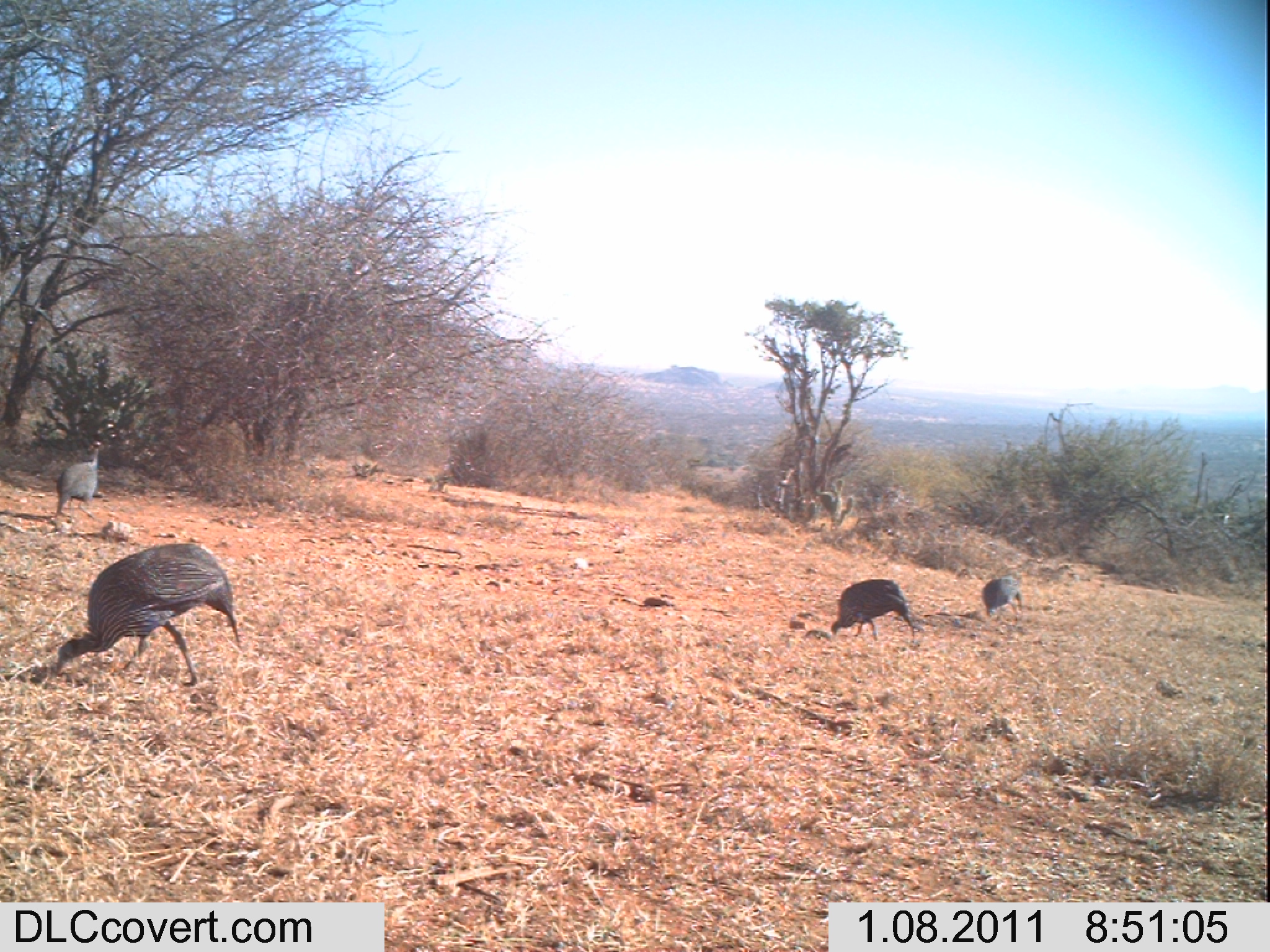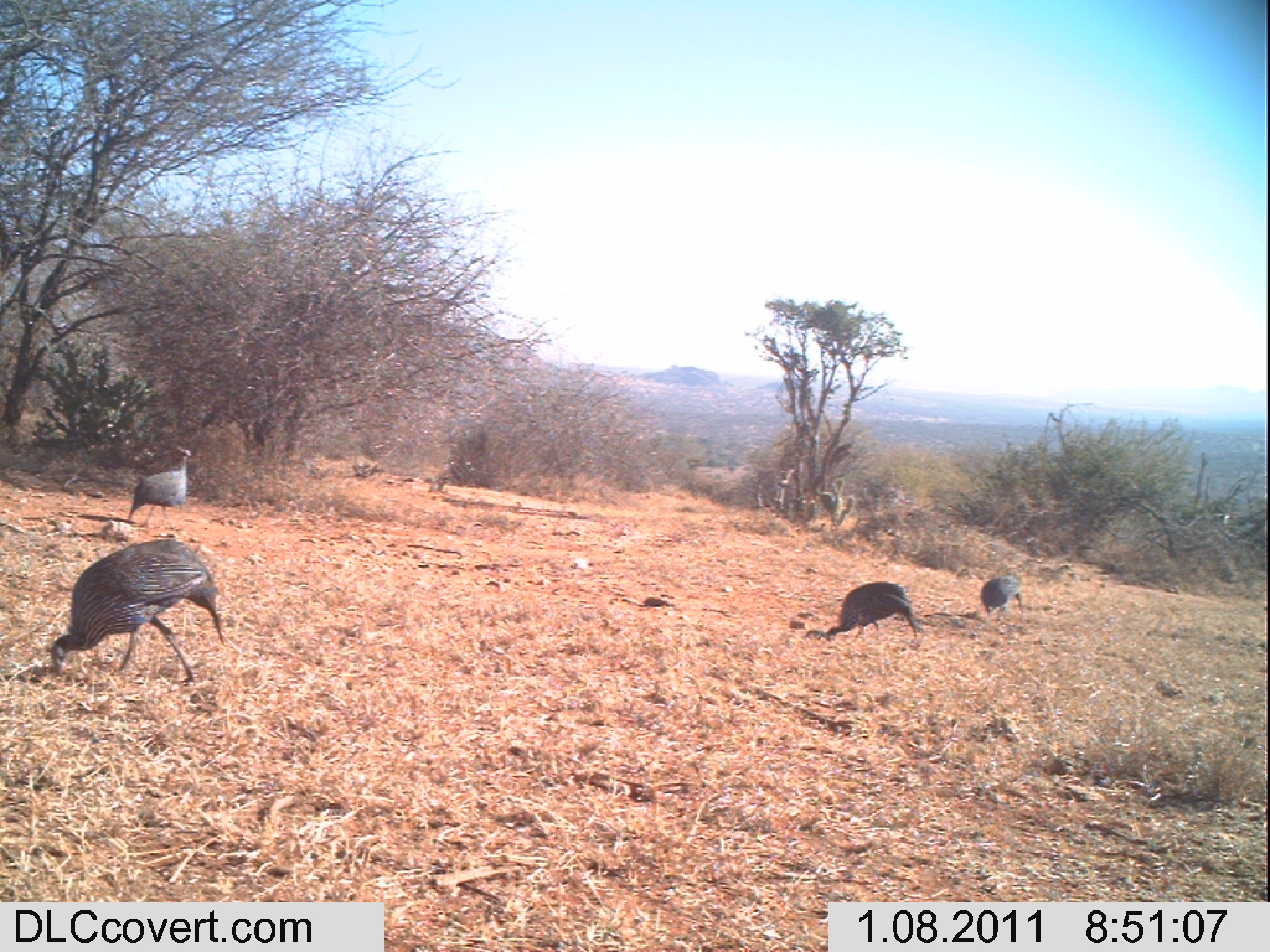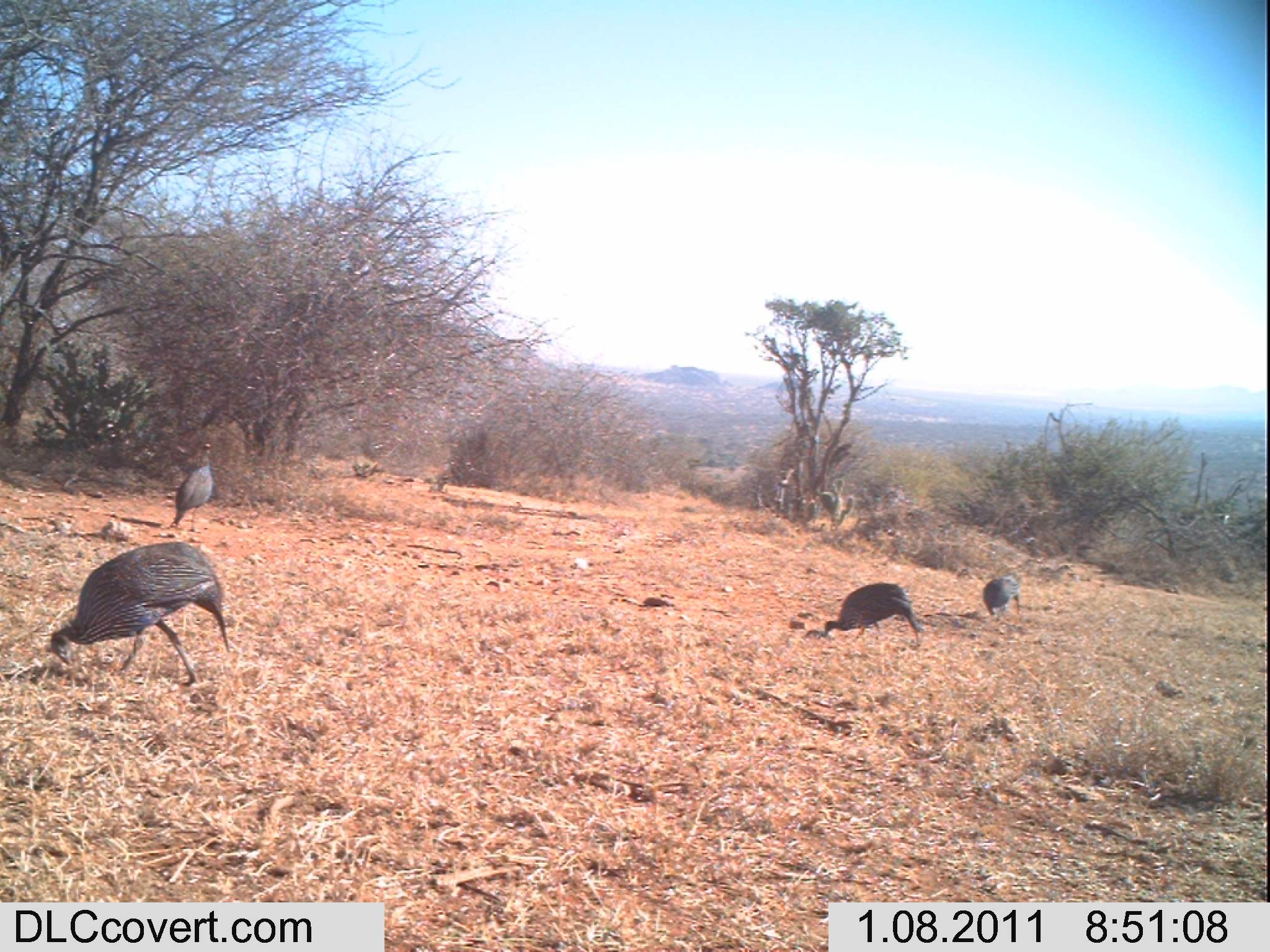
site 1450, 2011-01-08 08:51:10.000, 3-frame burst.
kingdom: Animalia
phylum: Chordata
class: Aves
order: Galliformes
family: Numididae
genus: Acryllium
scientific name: Acryllium vulturinum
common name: vulturine guineafowl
Acryllium vulturinum (vulturine guineafowl), count 4.